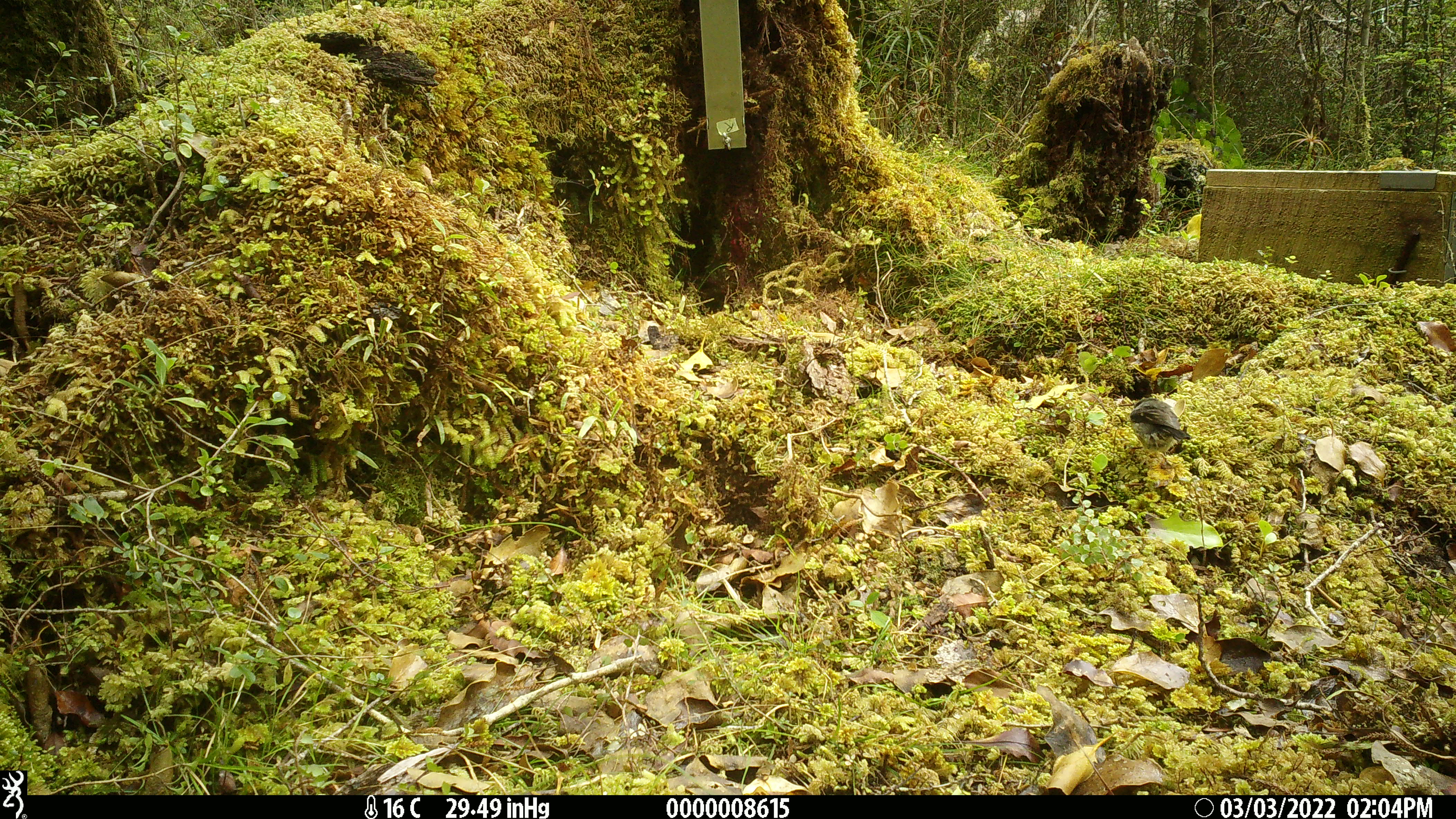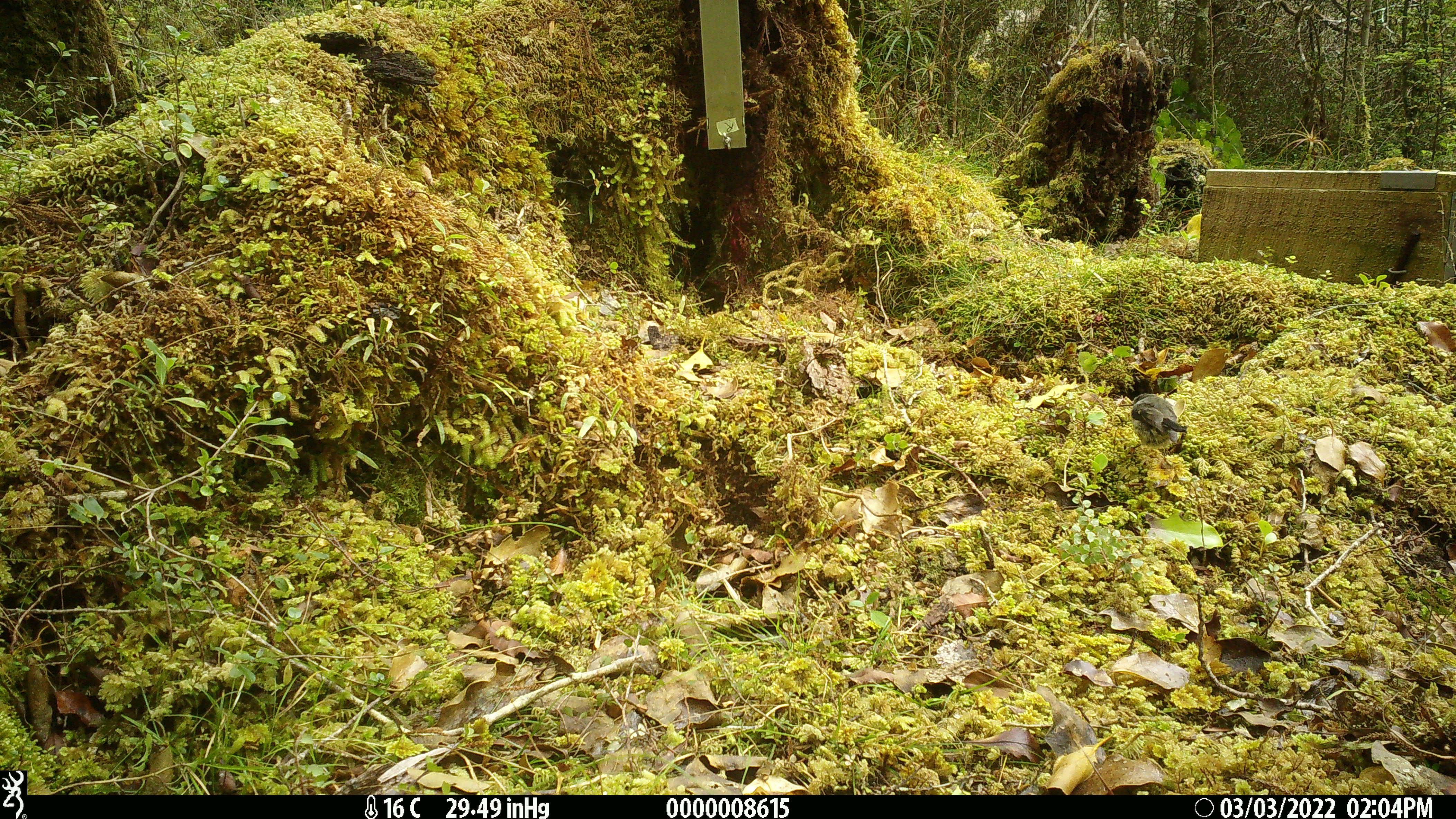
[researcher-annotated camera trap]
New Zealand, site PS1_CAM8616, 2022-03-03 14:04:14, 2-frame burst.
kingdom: Animalia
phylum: Chordata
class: Aves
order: Passeriformes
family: Petroicidae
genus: Petroica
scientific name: Petroica macrocephala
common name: tomtit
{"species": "tomtit (Petroica macrocephala)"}